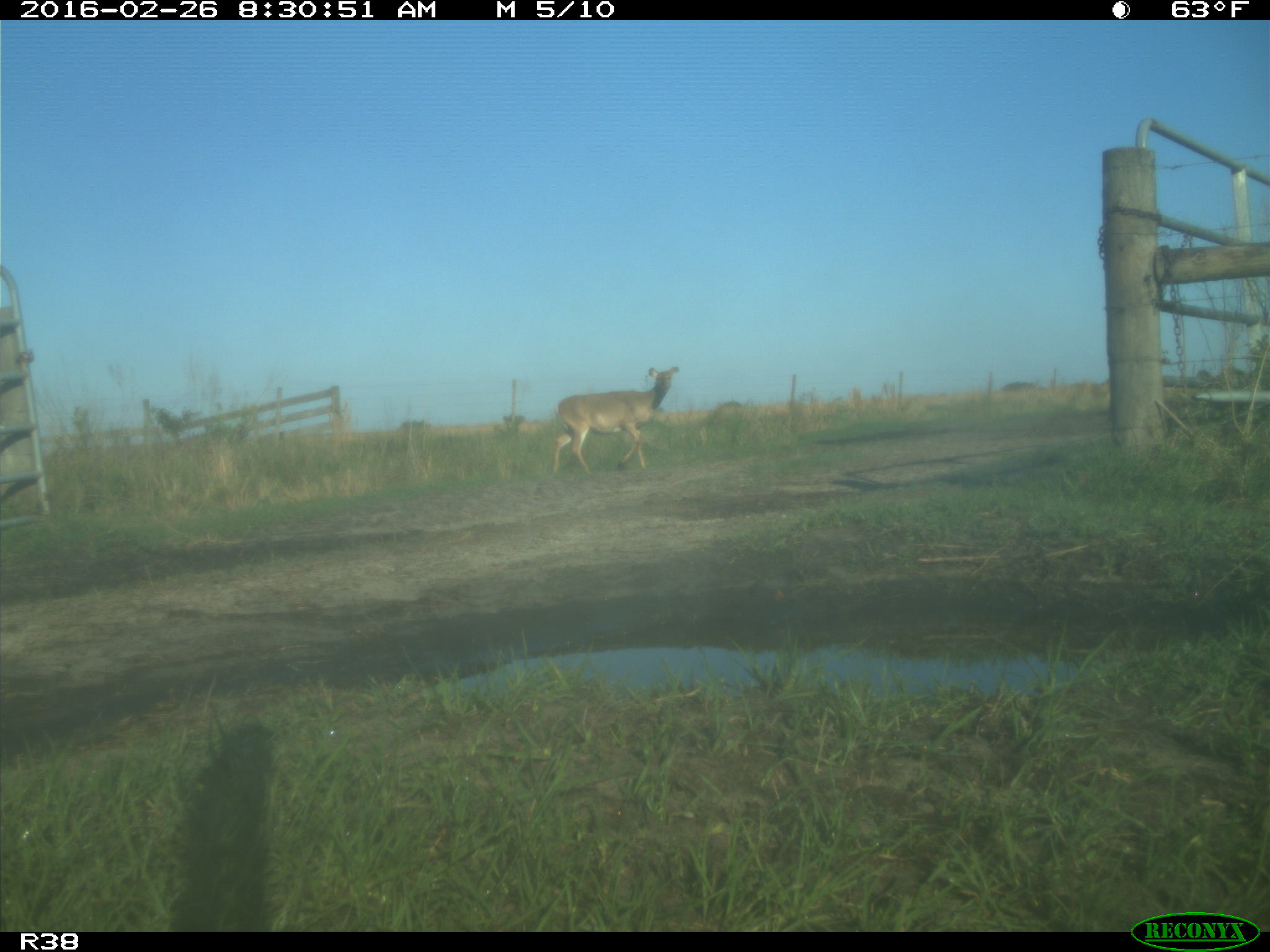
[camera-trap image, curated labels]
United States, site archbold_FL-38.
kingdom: Animalia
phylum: Chordata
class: Mammalia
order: Artiodactyla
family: Cervidae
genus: Odocoileus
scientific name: Odocoileus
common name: deer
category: unidentified deer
Unidentified deer (deer) (Odocoileus).